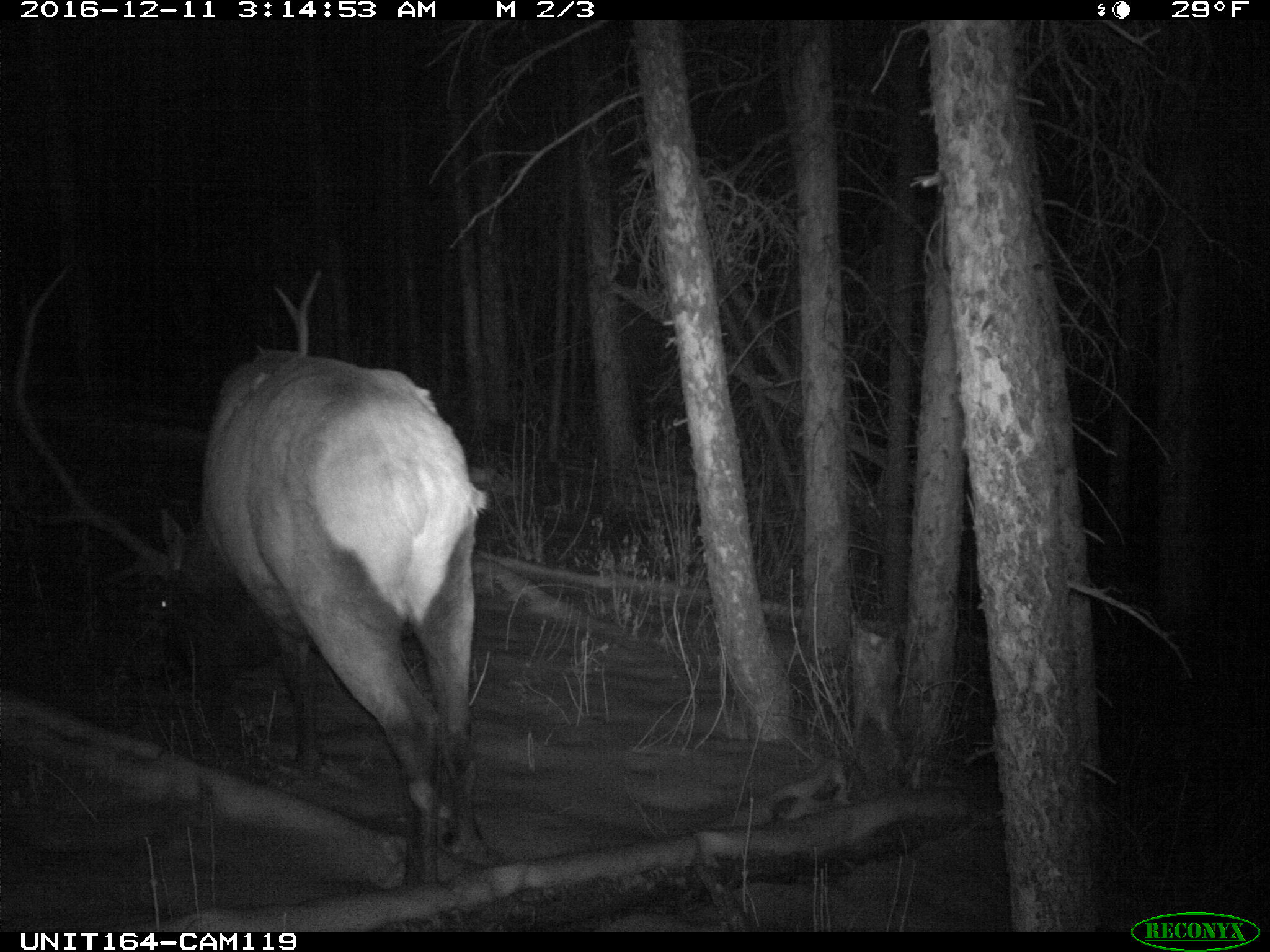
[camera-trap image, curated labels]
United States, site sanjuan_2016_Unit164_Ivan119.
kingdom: Animalia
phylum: Chordata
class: Mammalia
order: Artiodactyla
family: Cervidae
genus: Cervus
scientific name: Cervus elaphus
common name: red deer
Cervus elaphus (red deer).